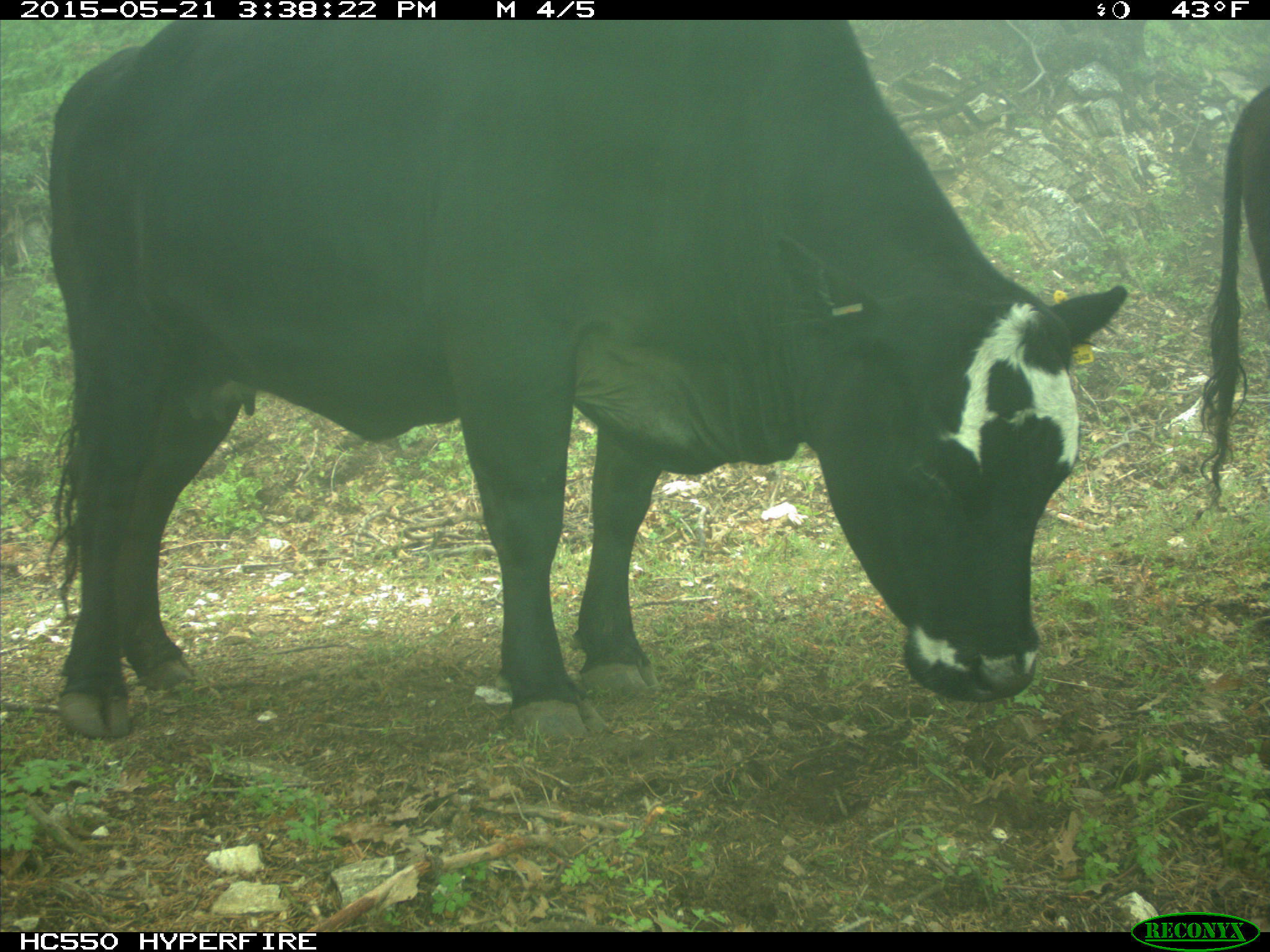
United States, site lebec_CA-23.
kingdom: Animalia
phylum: Chordata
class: Mammalia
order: Artiodactyla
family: Bovidae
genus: Bos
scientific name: Bos taurus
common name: domestic cow